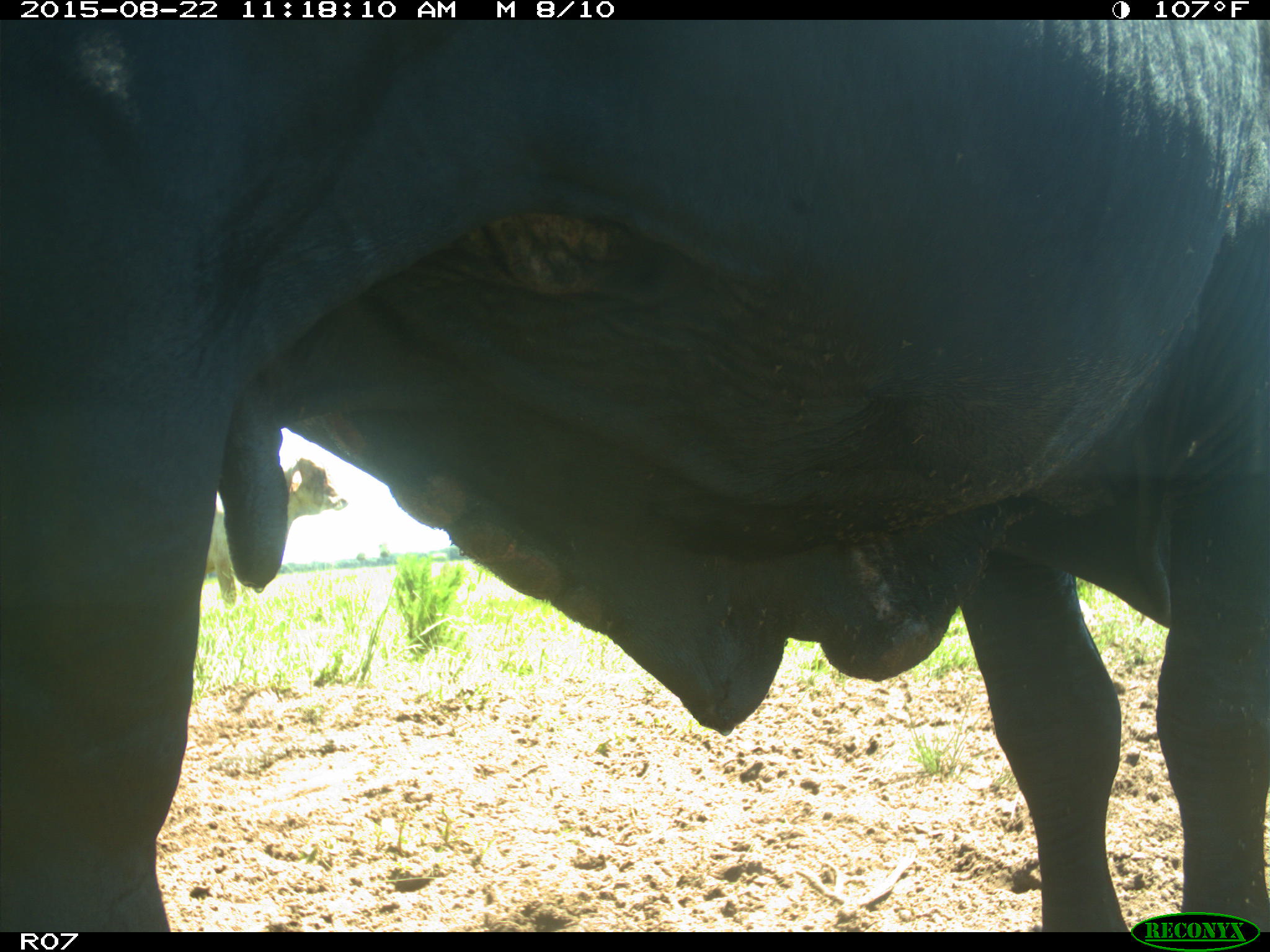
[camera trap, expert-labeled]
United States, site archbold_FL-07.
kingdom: Animalia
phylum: Chordata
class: Mammalia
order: Artiodactyla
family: Bovidae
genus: Bos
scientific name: Bos taurus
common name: domestic cow